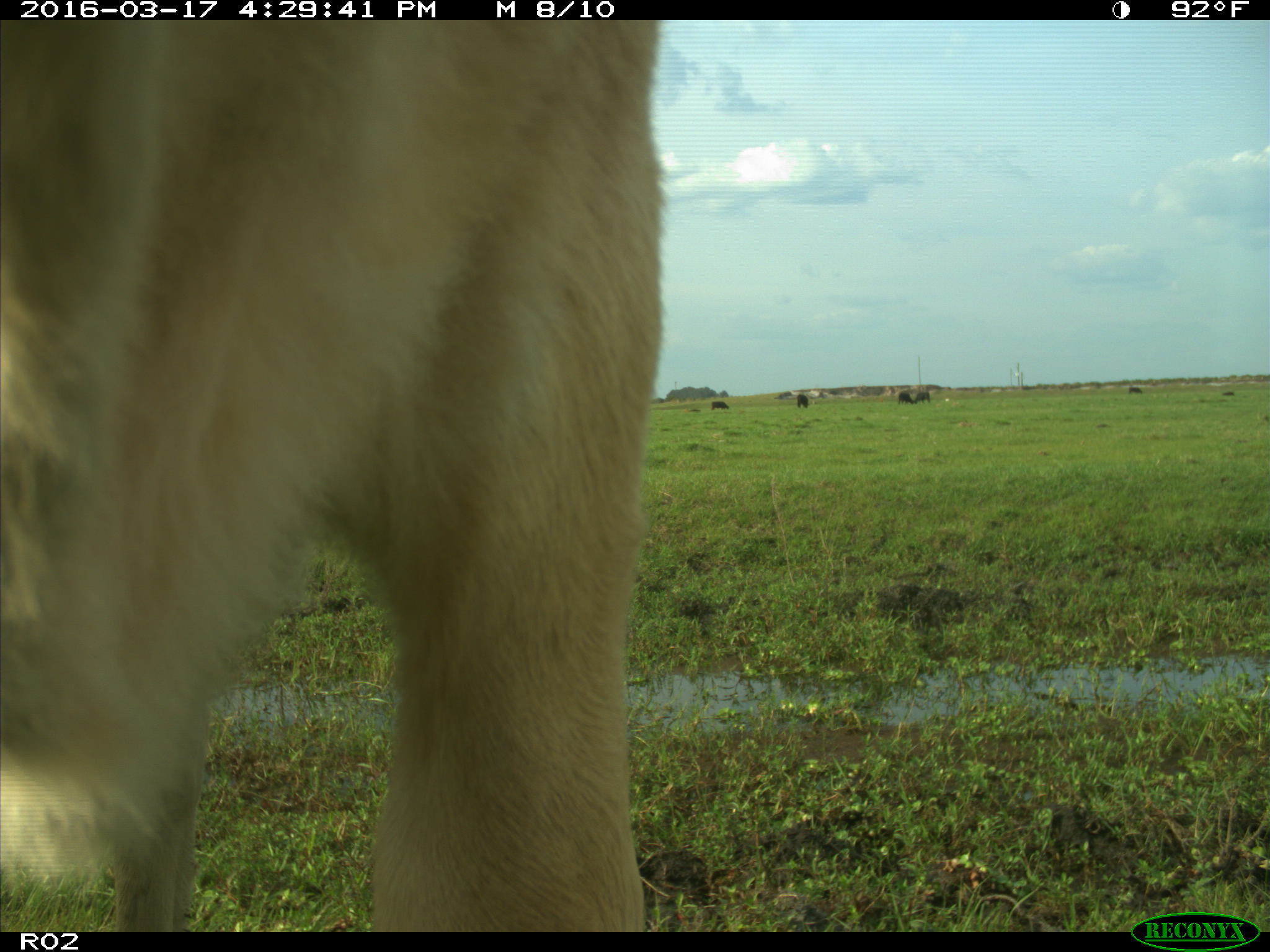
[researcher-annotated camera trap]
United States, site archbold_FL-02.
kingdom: Animalia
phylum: Chordata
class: Mammalia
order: Artiodactyla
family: Bovidae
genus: Bos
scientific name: Bos taurus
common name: domestic cow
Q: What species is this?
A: Bos taurus (domestic cow).